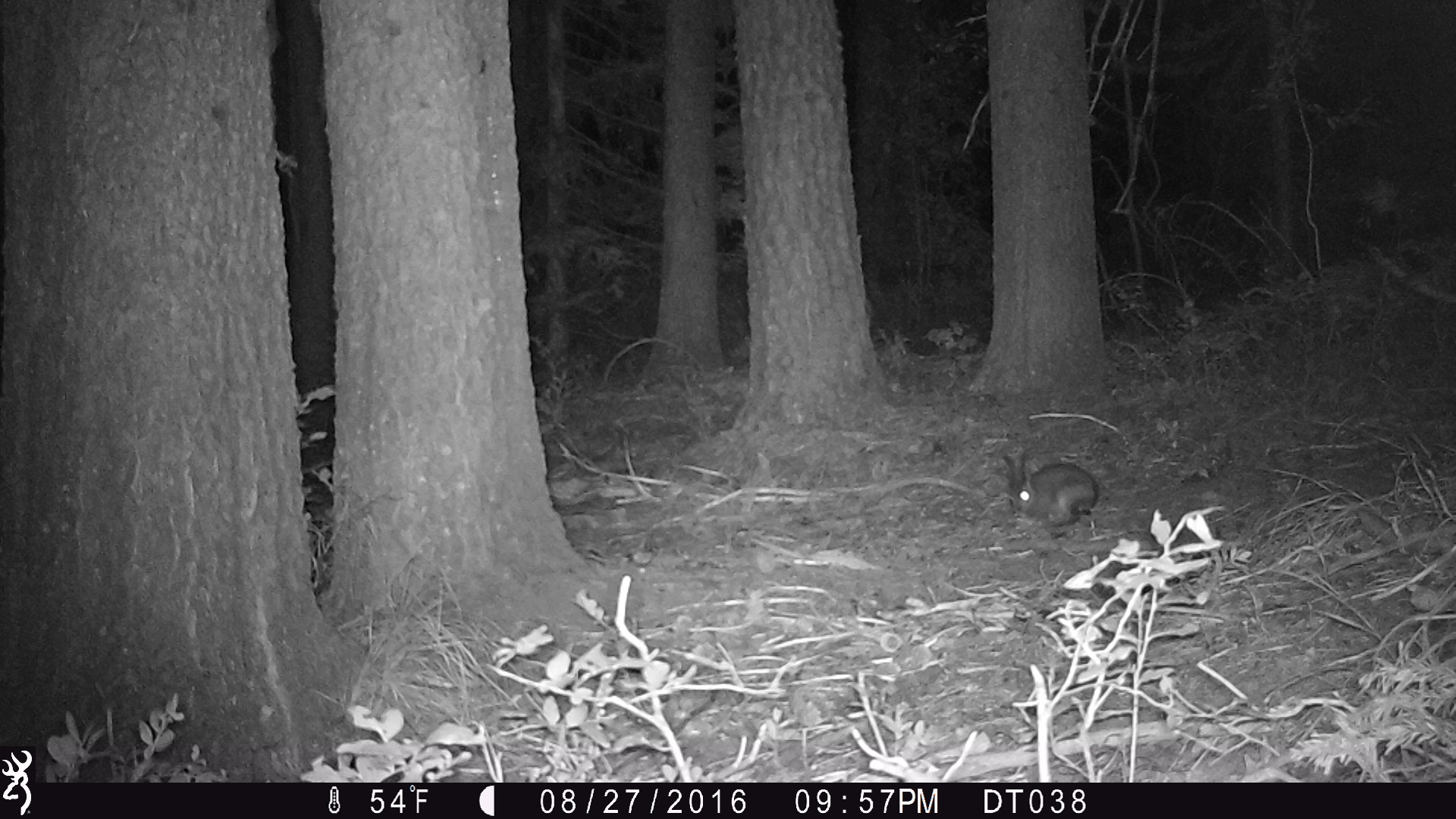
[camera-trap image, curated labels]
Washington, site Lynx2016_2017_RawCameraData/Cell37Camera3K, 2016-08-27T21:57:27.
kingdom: Animalia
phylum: Chordata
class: Mammalia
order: Lagomorpha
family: Leporidae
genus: Lepus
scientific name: Lepus americanus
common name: snowshoe hare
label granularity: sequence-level